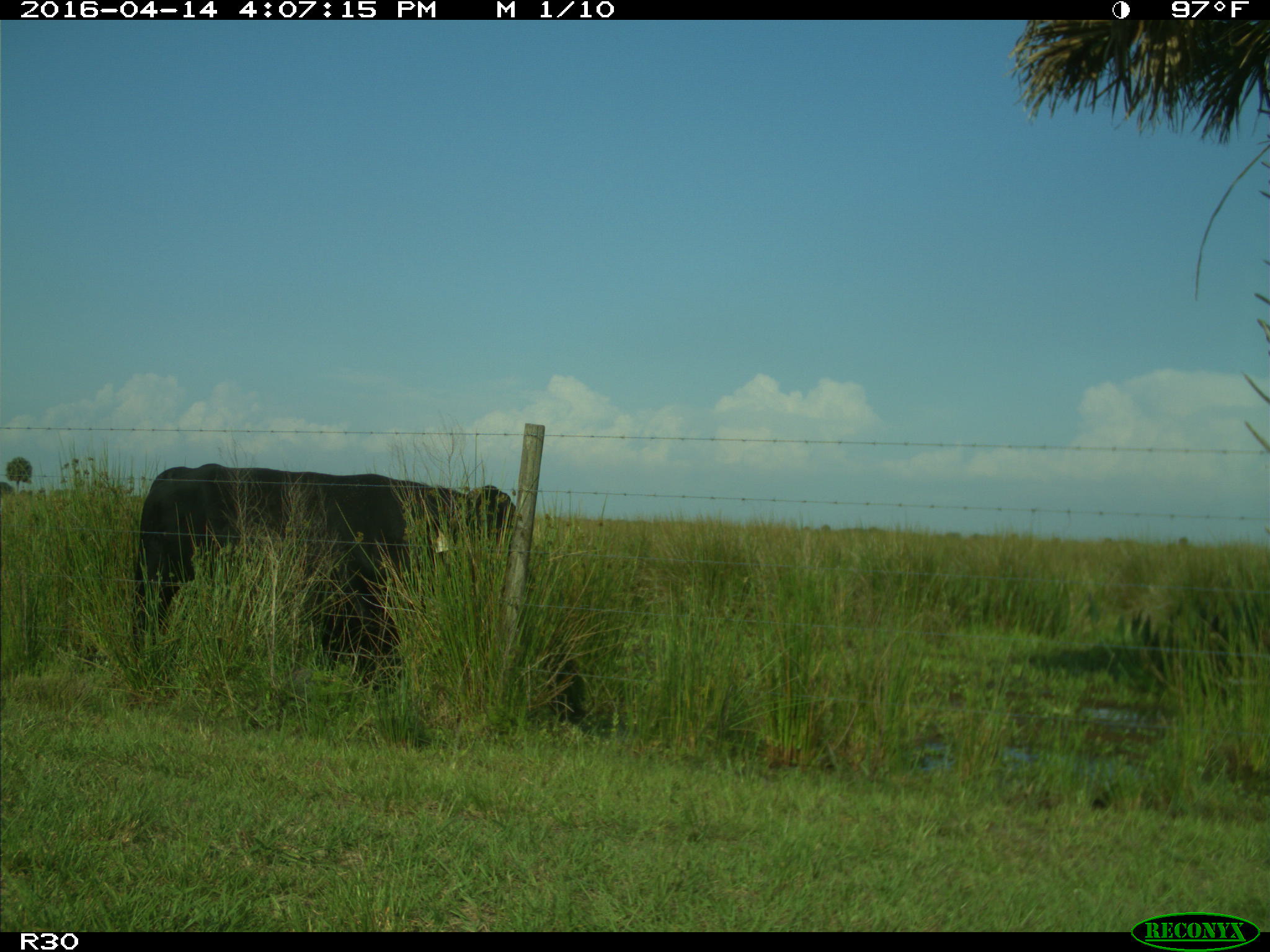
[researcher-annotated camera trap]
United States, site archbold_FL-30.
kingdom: Animalia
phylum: Chordata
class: Mammalia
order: Artiodactyla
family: Bovidae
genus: Bos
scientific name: Bos taurus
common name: domestic cow